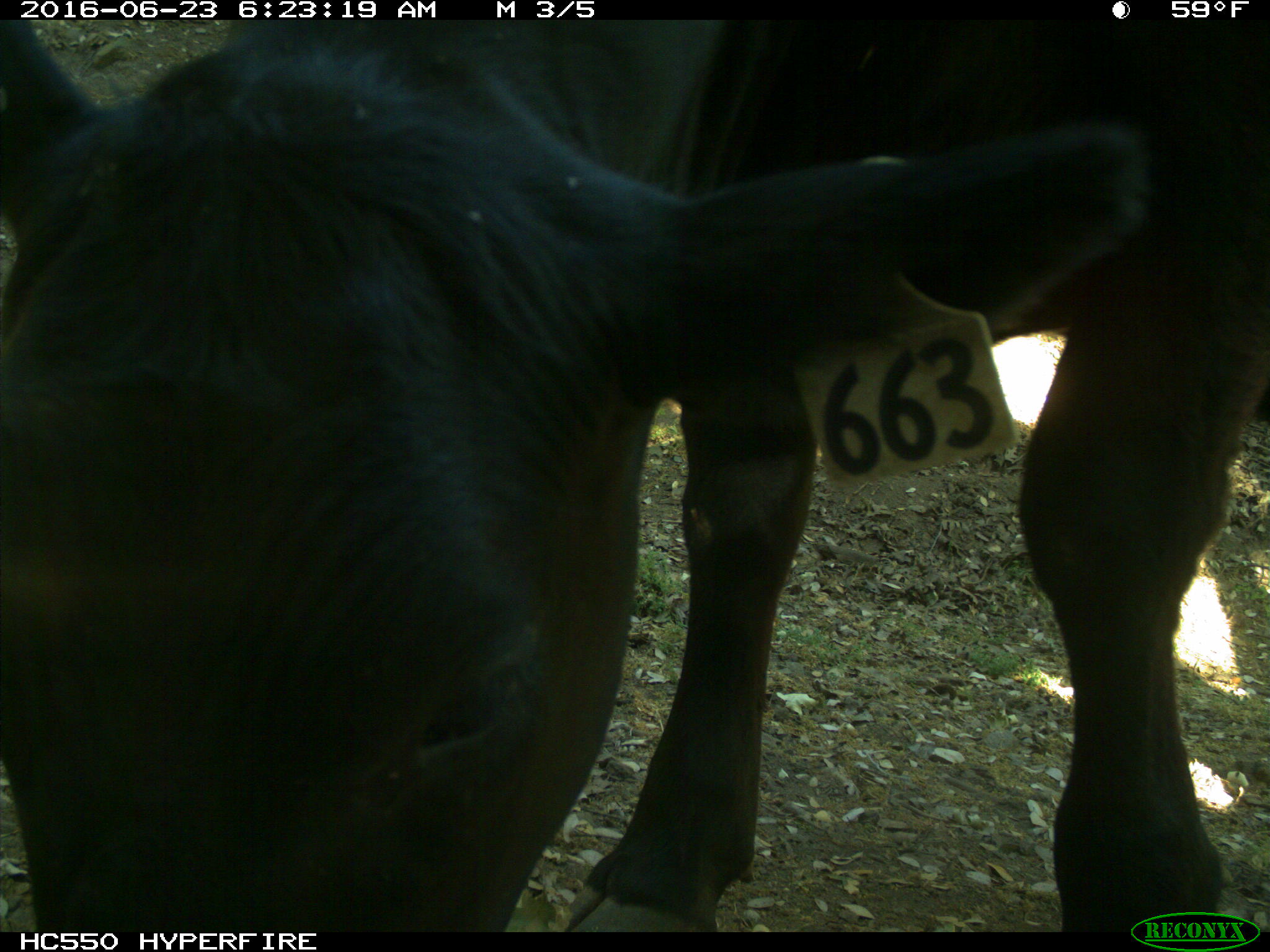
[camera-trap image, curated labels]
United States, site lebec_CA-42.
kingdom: Animalia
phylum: Chordata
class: Mammalia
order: Artiodactyla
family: Bovidae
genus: Bos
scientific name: Bos taurus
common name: domestic cow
Bos taurus (domestic cow).